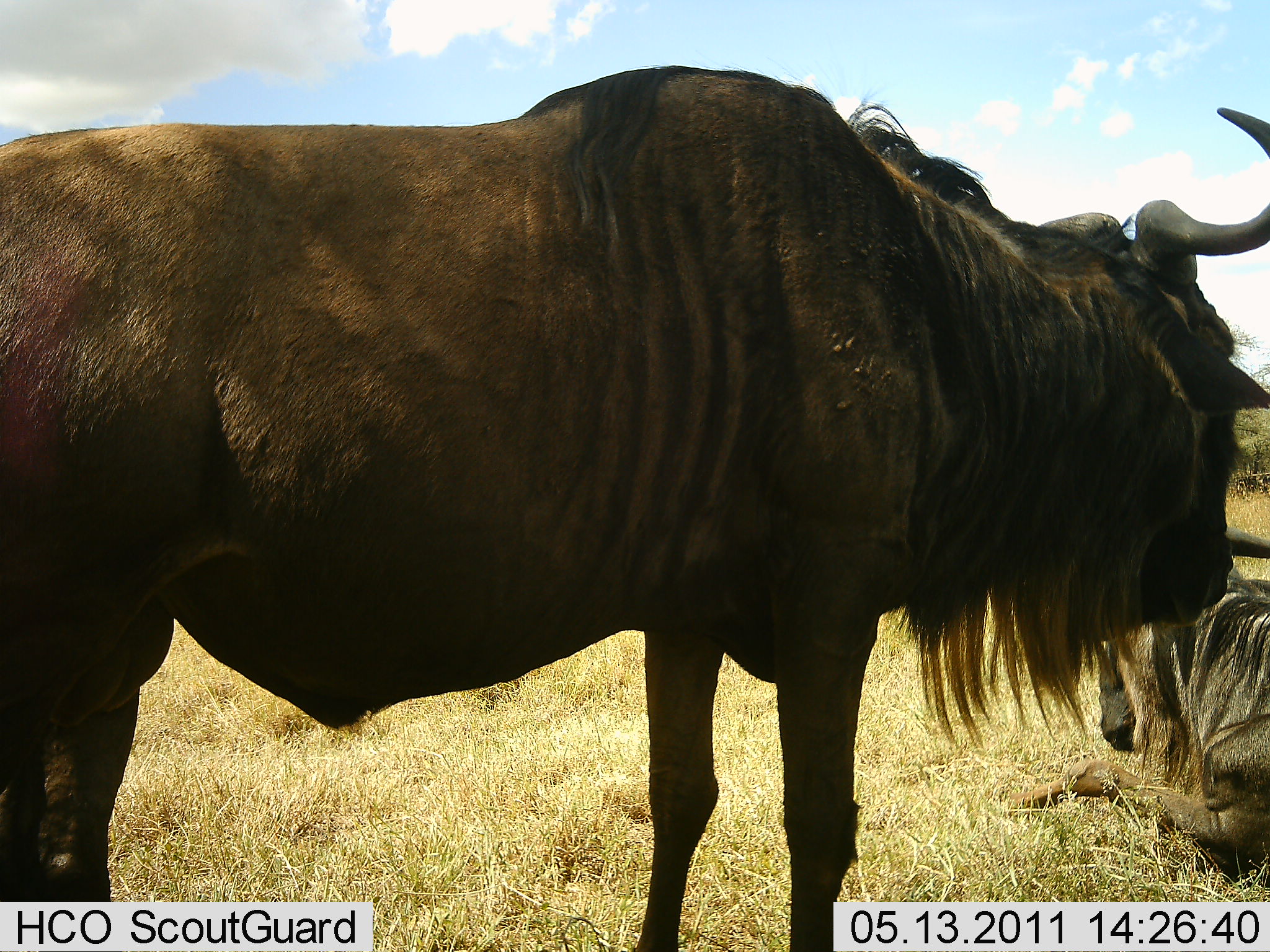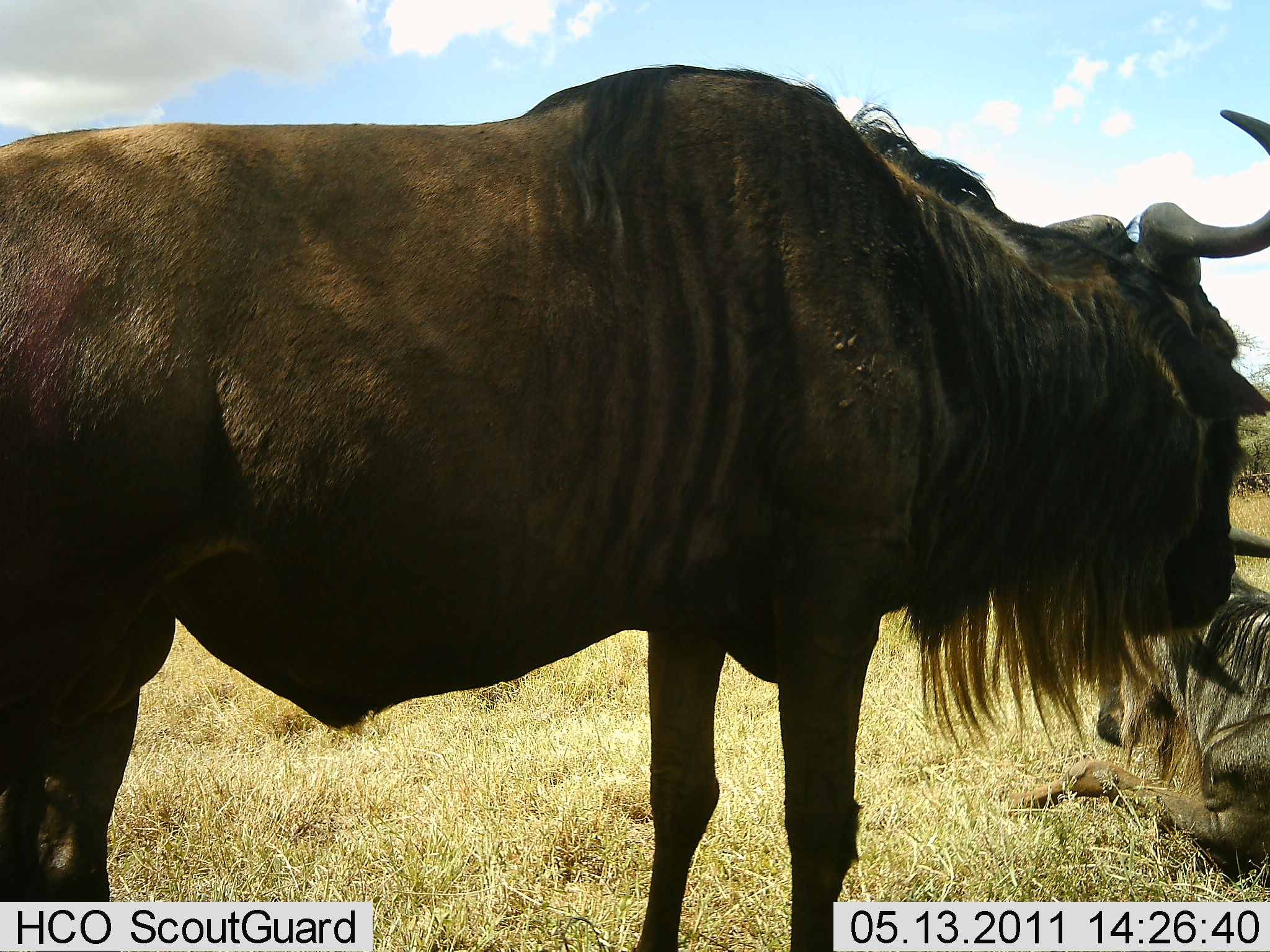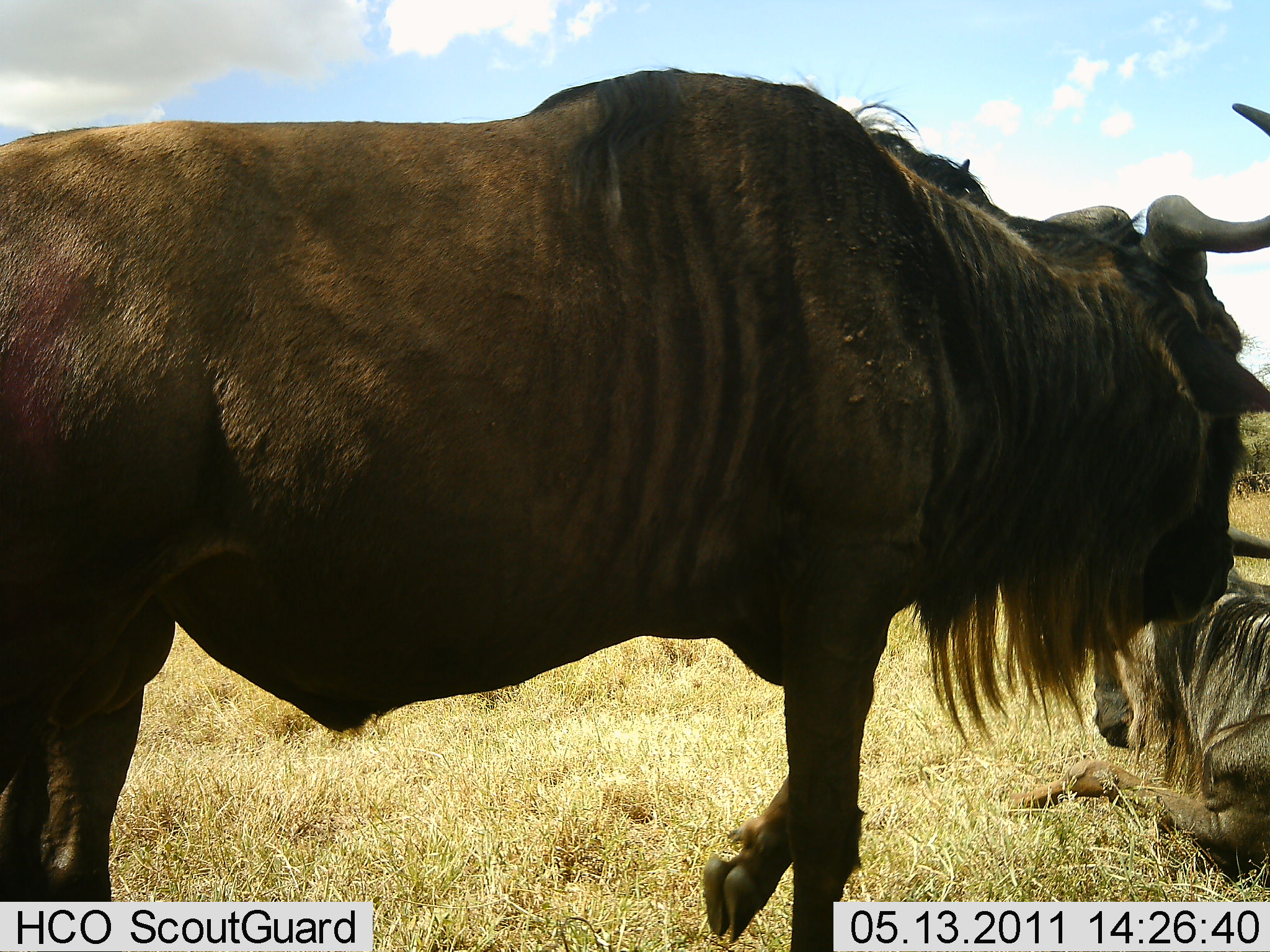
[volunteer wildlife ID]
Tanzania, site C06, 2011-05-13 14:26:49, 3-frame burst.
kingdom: Animalia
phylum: Chordata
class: Mammalia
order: Artiodactyla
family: Bovidae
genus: Connochaetes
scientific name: Connochaetes taurinus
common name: blue wildebeest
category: wildebeest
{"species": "wildebeest (blue wildebeest) (Connochaetes taurinus)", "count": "2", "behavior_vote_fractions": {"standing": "92%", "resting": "92%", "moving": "0%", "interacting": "8%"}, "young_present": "0%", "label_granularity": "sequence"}